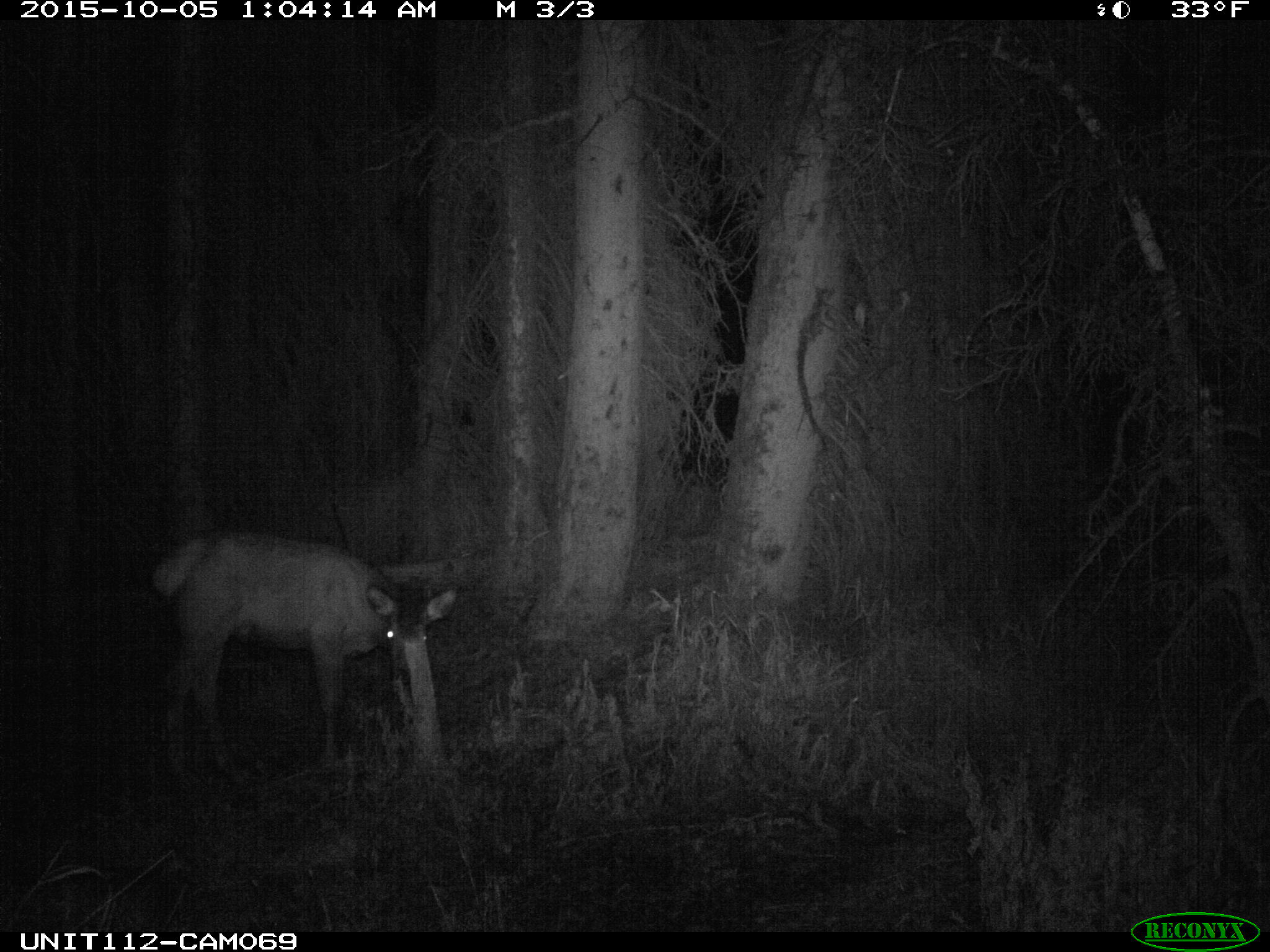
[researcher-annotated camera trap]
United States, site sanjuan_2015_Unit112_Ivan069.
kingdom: Animalia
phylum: Chordata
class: Mammalia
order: Artiodactyla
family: Cervidae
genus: Cervus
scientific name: Cervus elaphus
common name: red deer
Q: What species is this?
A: Cervus elaphus (red deer).